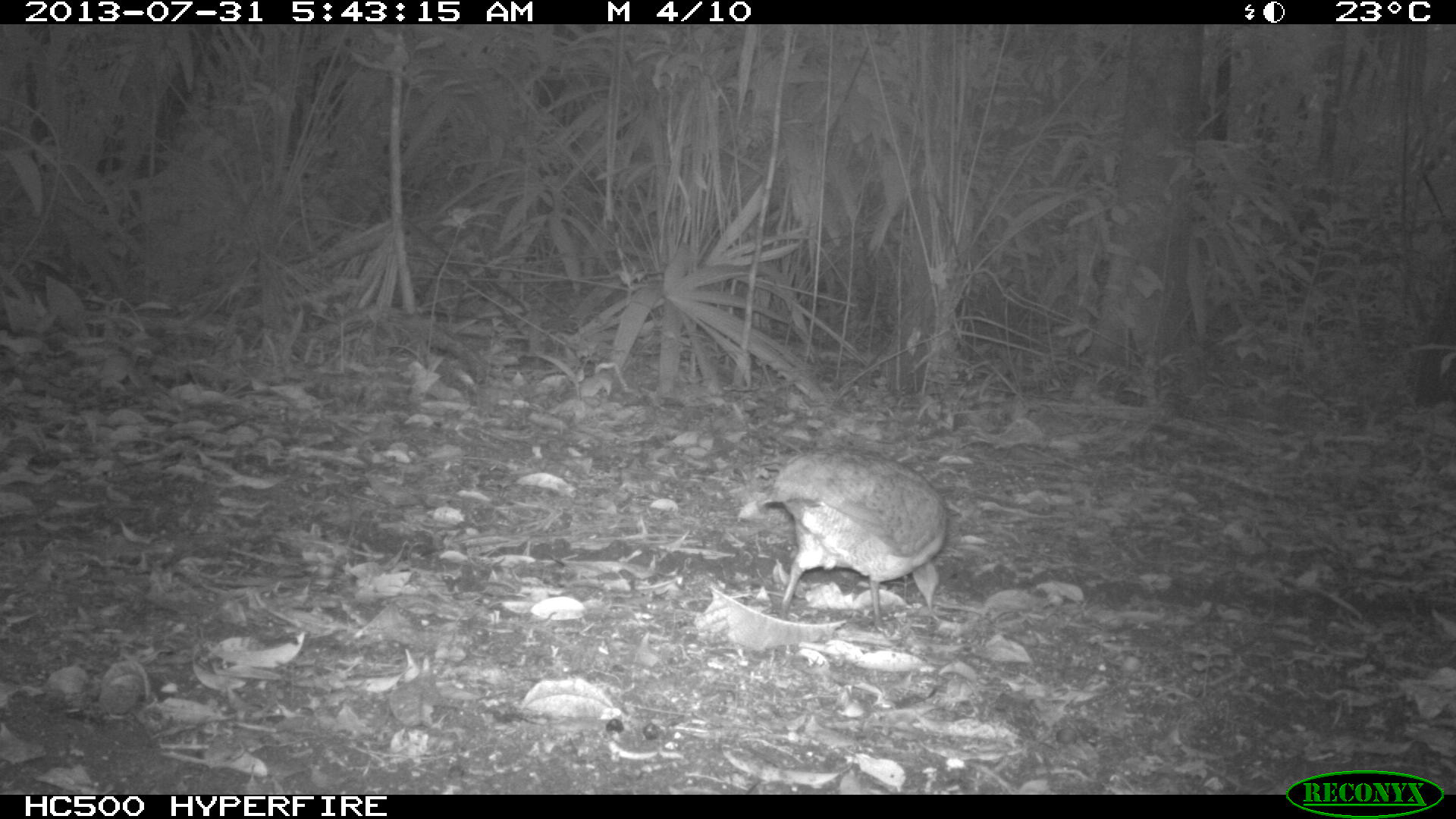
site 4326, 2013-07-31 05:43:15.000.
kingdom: Animalia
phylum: Chordata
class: Aves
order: Tinamiformes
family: Tinamidae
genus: Tinamus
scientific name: Tinamus major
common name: great tinamou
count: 1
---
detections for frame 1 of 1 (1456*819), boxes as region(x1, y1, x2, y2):
tinamus major: region(759, 446, 949, 629)